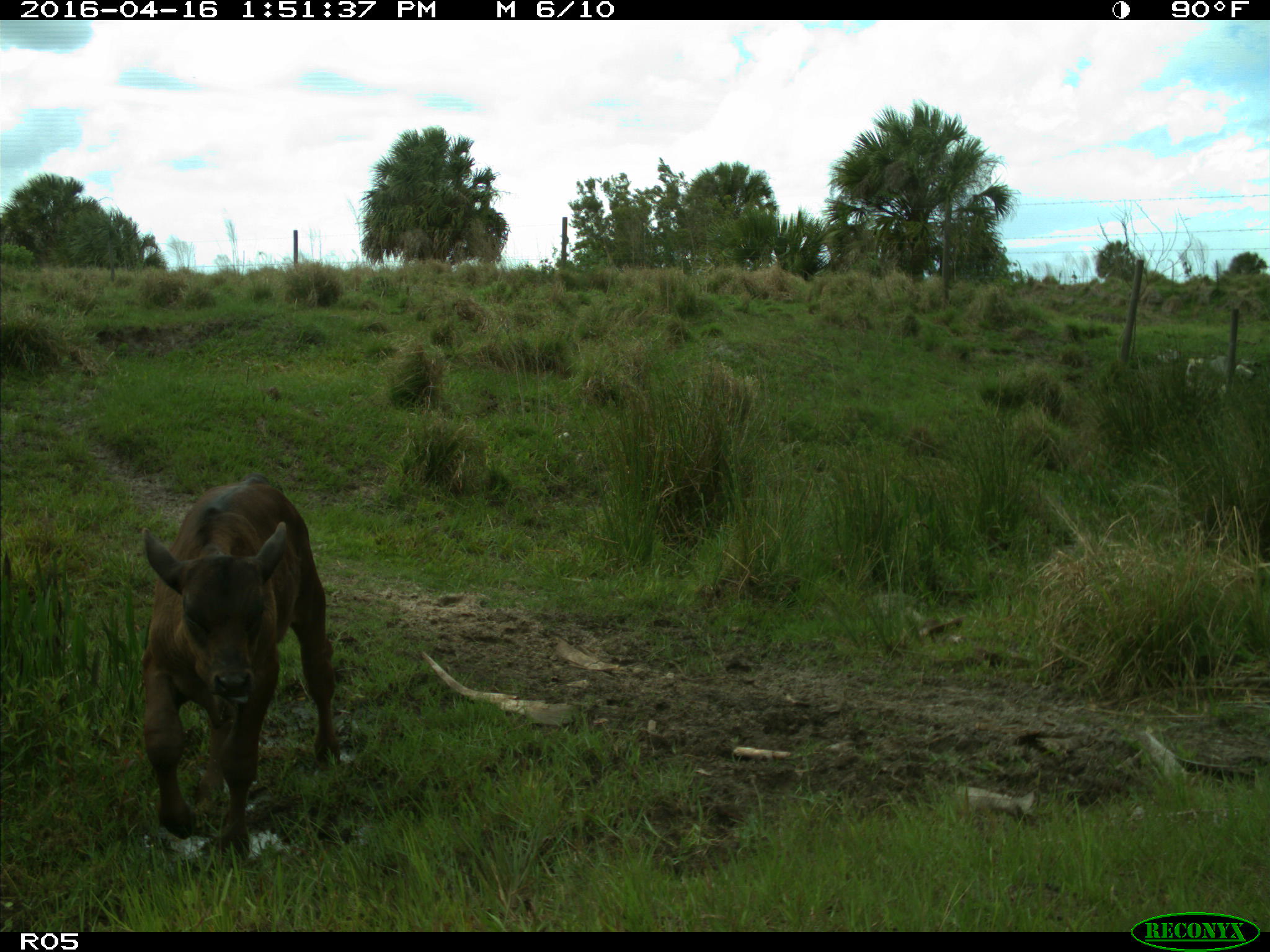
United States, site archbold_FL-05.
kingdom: Animalia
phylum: Chordata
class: Mammalia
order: Artiodactyla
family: Bovidae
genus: Bos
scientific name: Bos taurus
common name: domestic cow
Bos taurus (domestic cow).